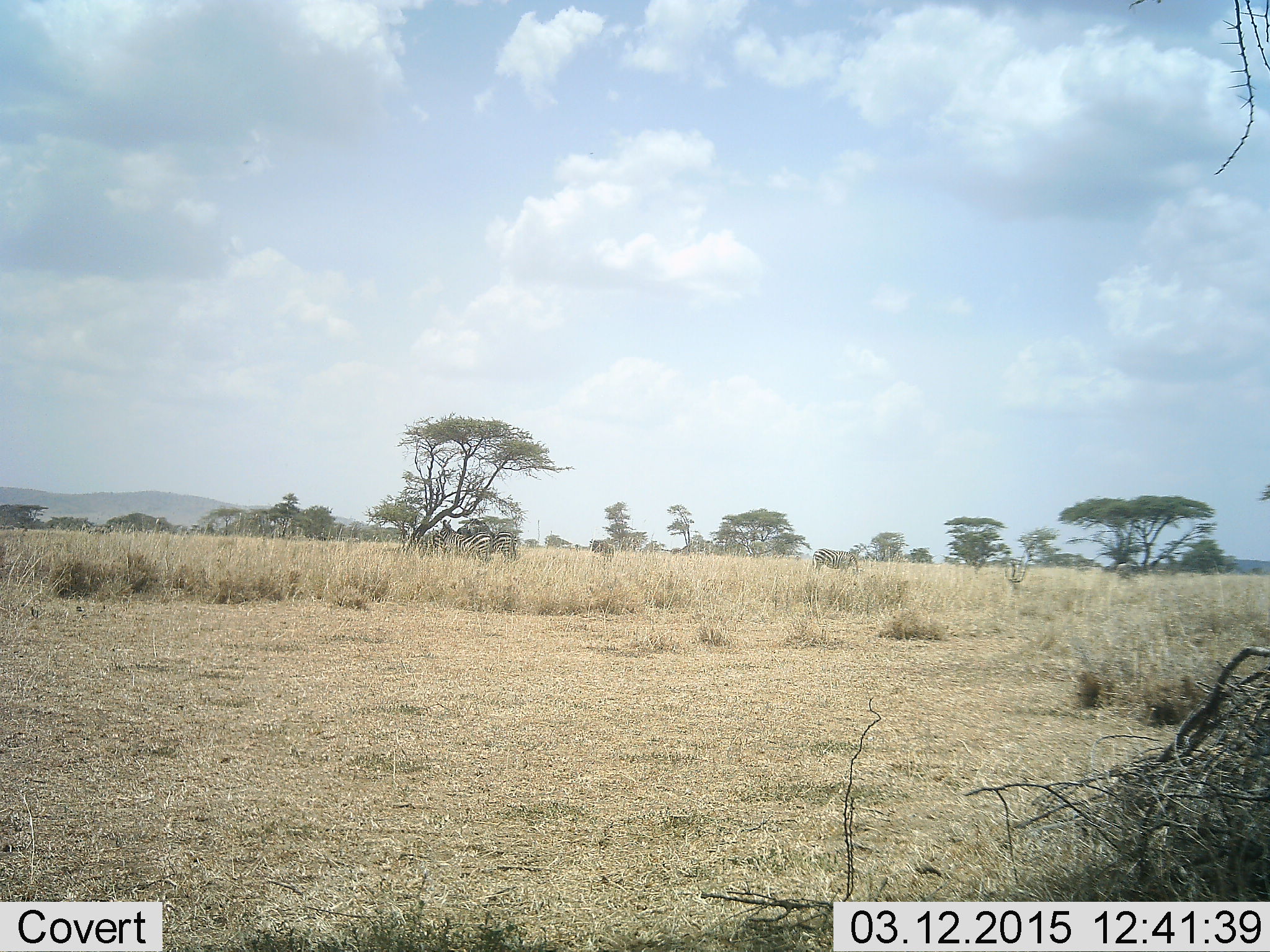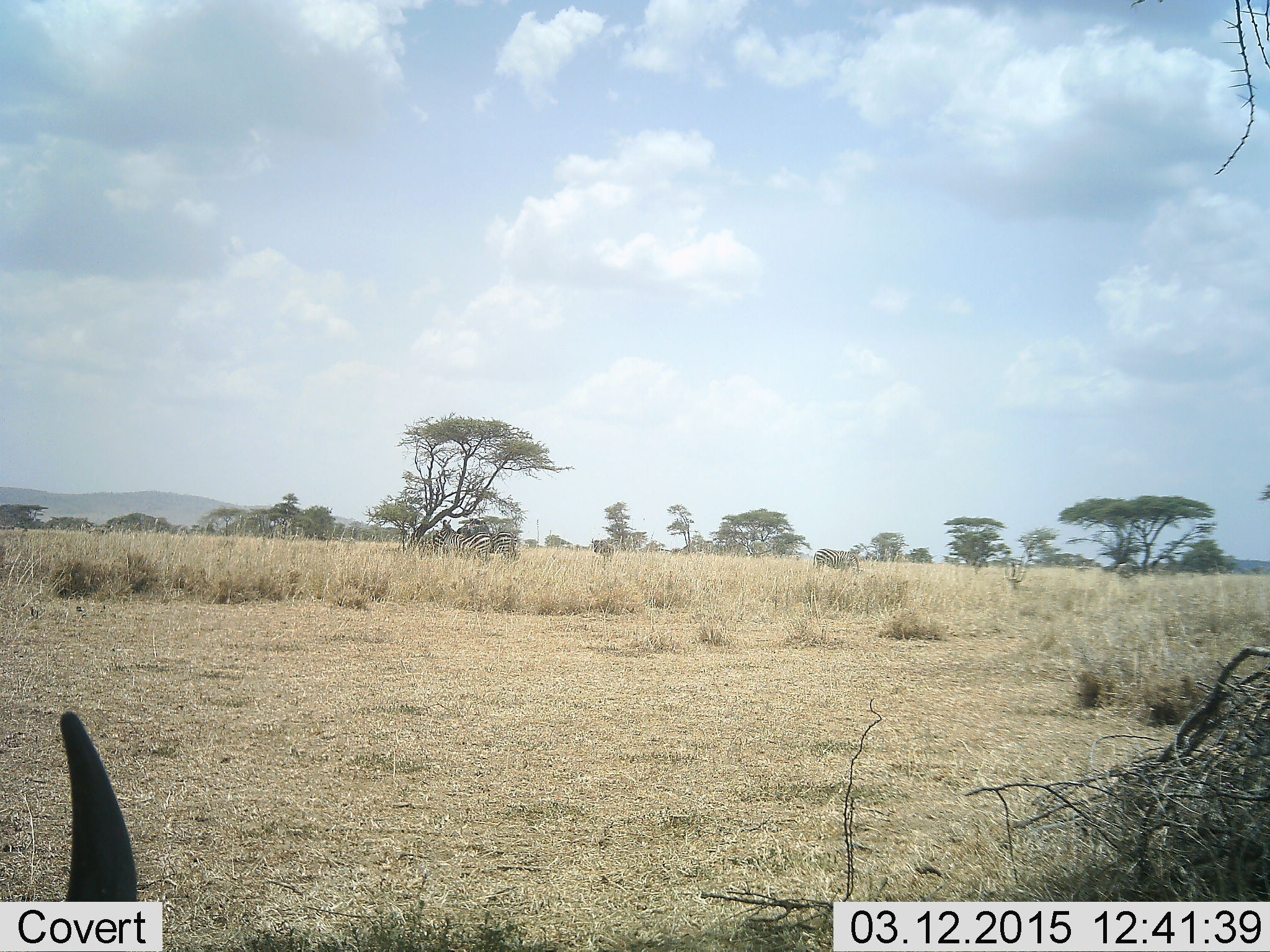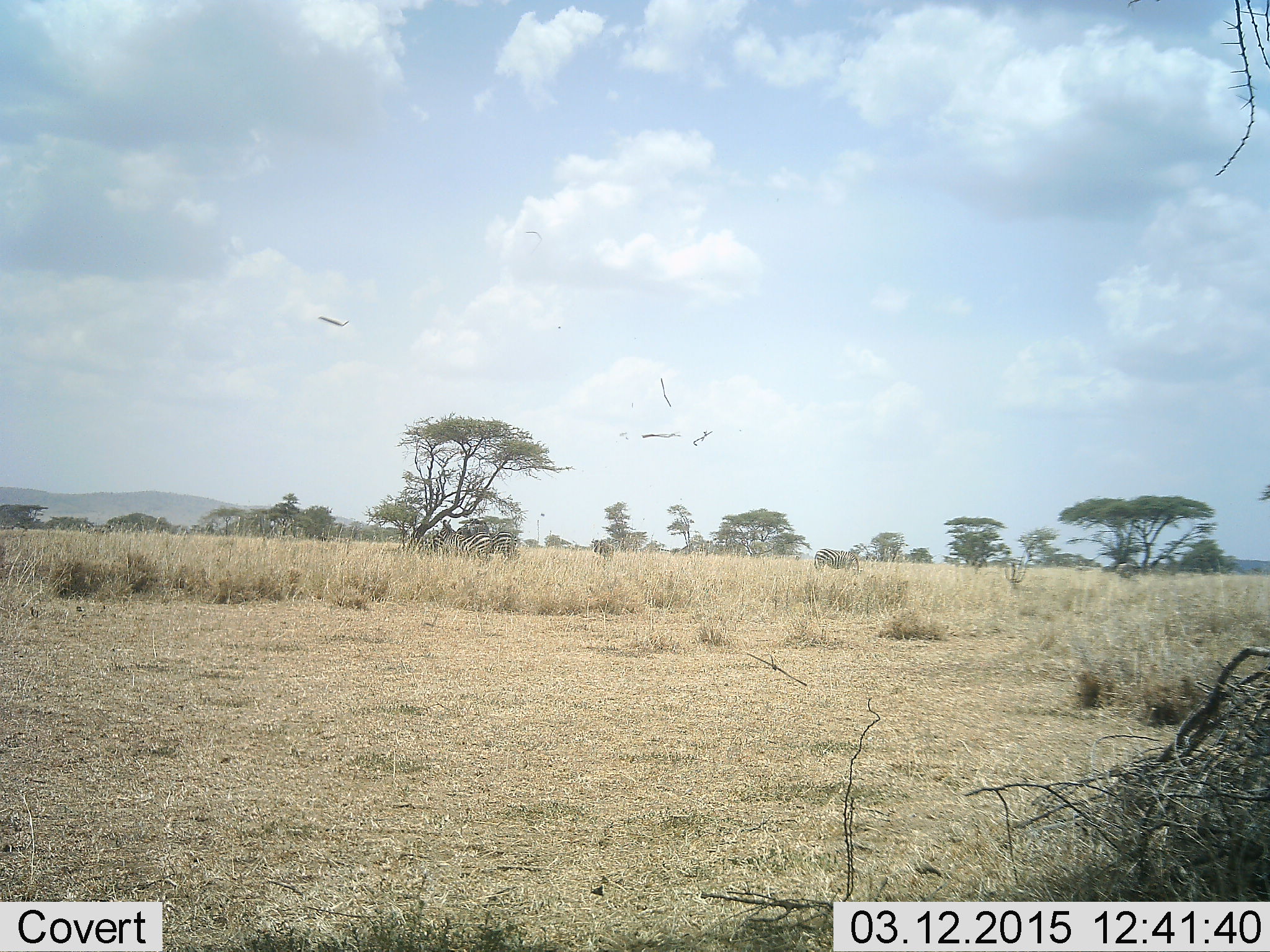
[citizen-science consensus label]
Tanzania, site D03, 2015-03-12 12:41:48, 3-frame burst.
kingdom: Animalia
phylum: Chordata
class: Mammalia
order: Artiodactyla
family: Bovidae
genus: Connochaetes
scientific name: Connochaetes taurinus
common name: blue wildebeest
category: wildebeest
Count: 1.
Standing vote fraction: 71%.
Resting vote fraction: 43%.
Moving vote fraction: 0%.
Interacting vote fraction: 0%.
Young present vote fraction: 0%.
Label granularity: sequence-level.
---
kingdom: Animalia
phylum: Chordata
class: Mammalia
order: Perissodactyla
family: Equidae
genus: Equus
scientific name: Equus quagga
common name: plains zebra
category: zebra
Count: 5.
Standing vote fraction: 88%.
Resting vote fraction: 0%.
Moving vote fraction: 0%.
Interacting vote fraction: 0%.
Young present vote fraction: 0%.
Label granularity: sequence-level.